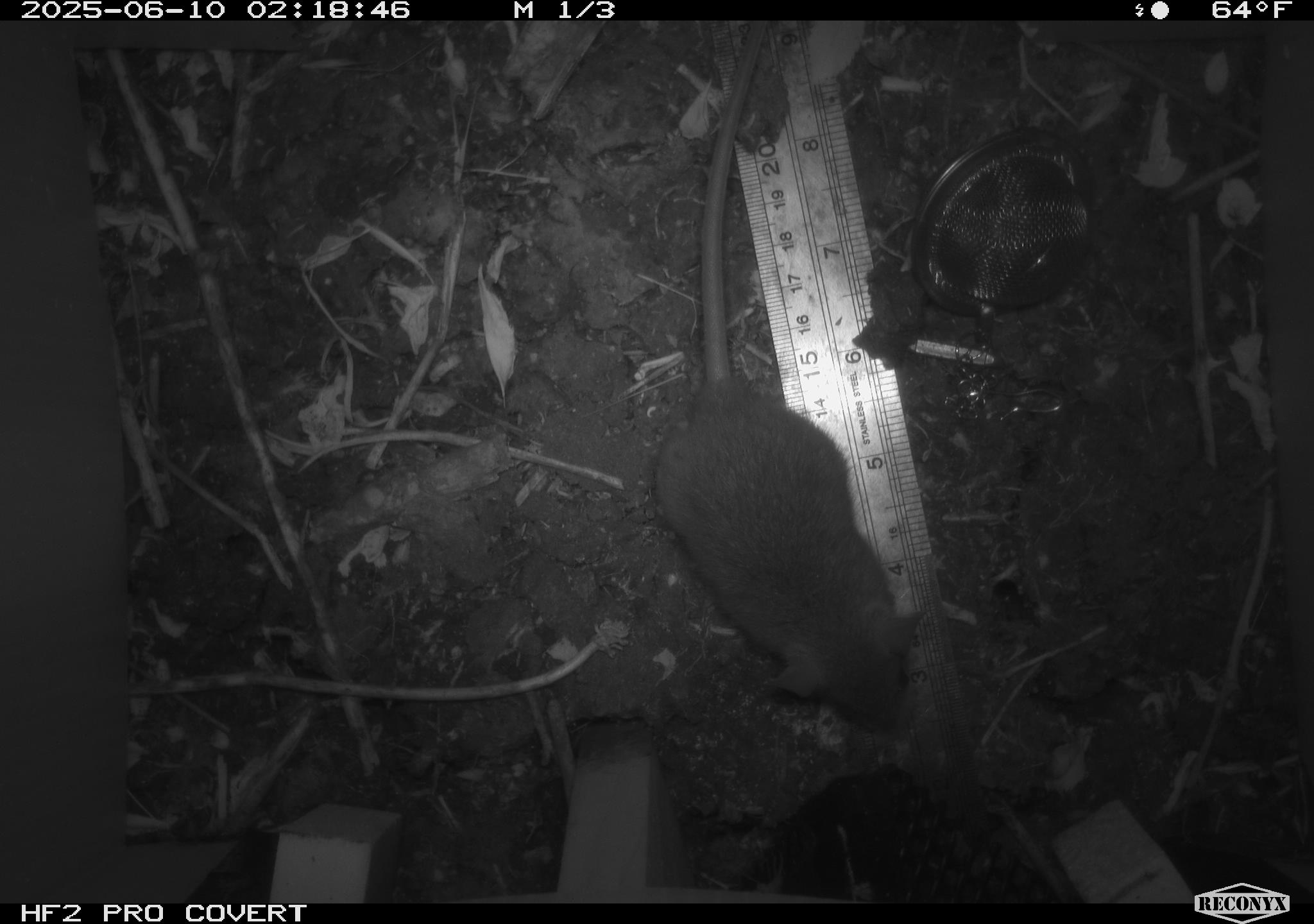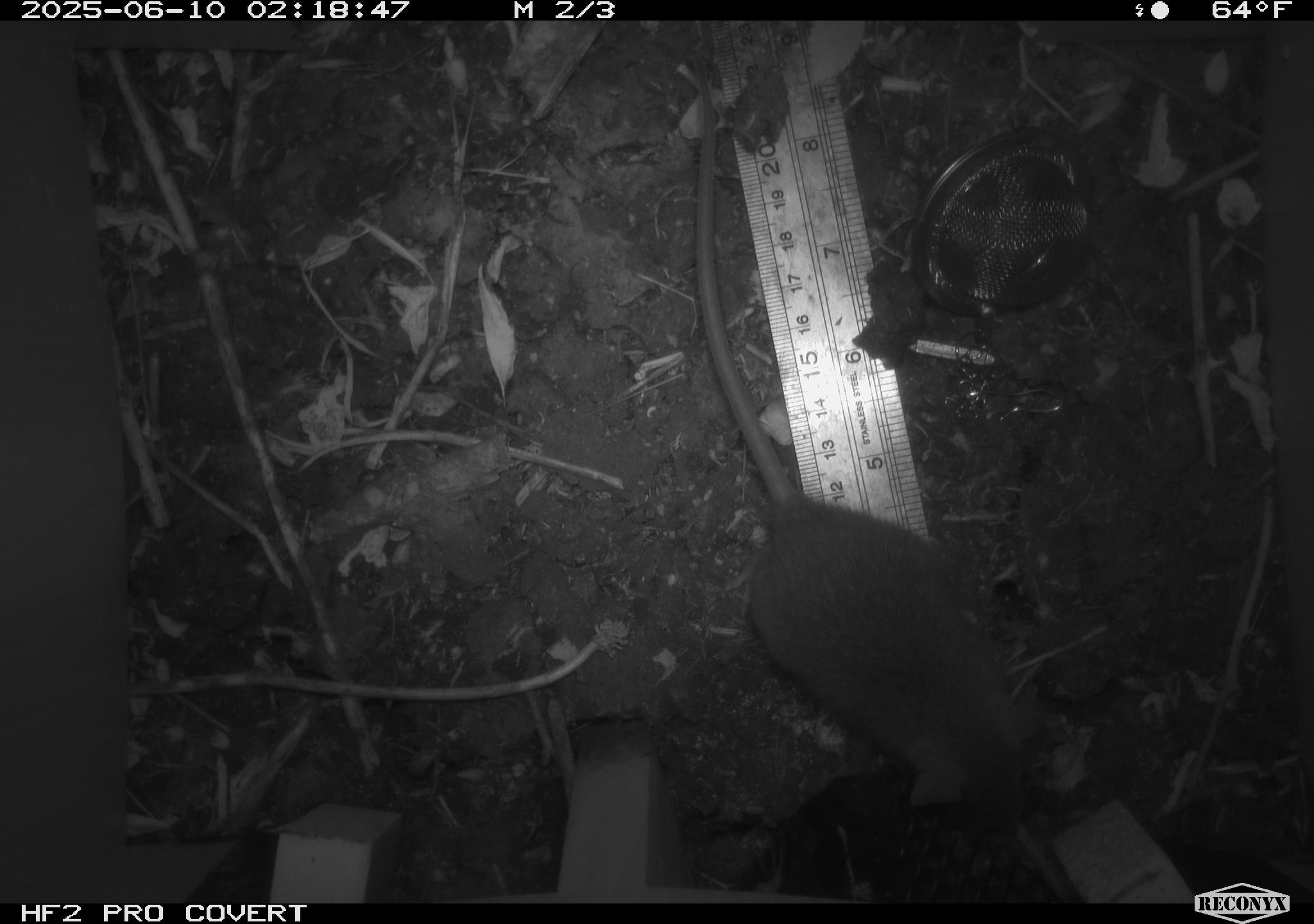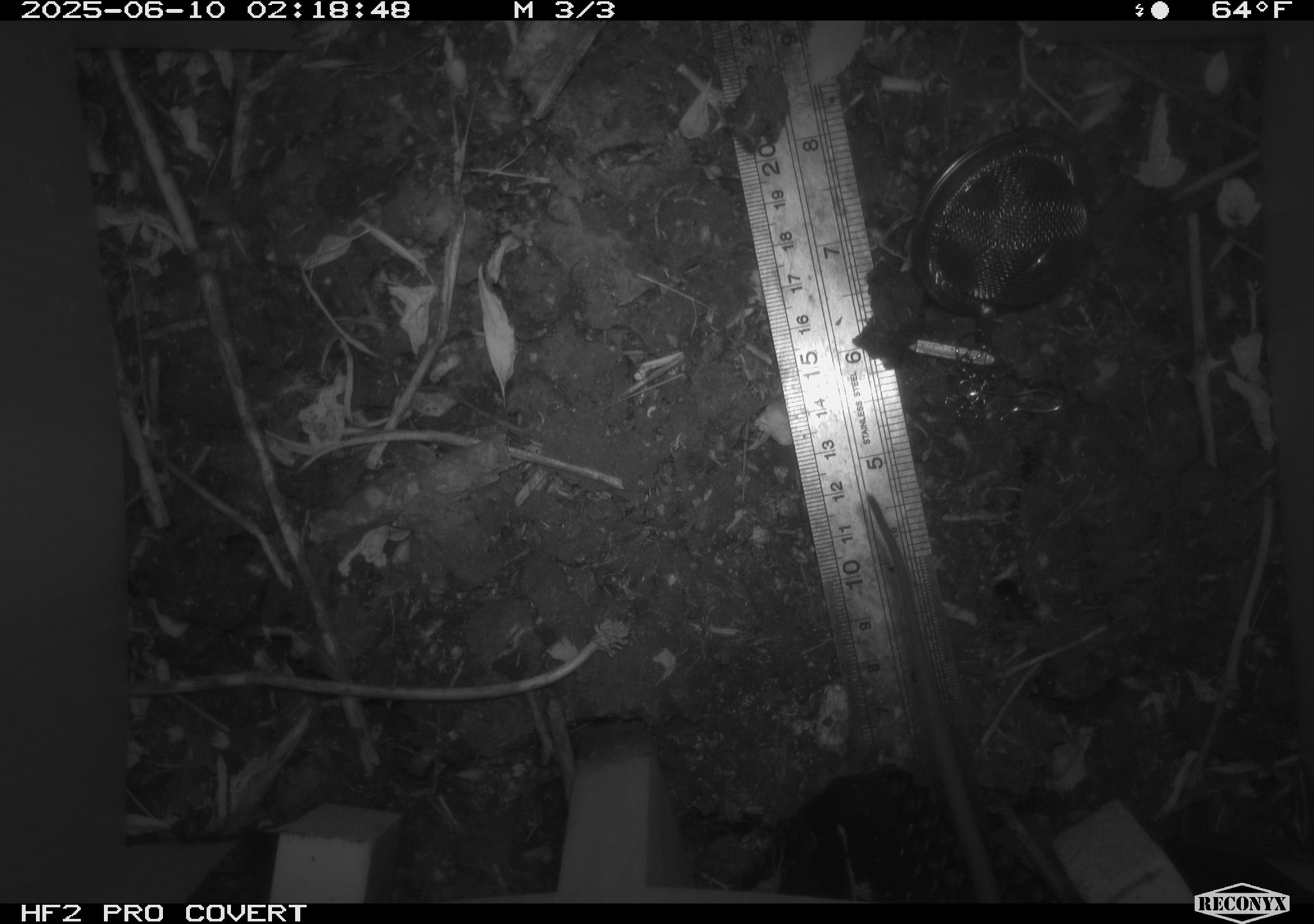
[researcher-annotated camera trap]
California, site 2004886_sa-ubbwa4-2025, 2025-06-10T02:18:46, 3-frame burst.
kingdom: Animalia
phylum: Chordata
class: Mammalia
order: Rodentia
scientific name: Rodentia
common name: rodent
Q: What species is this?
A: Rodent (Rodentia).